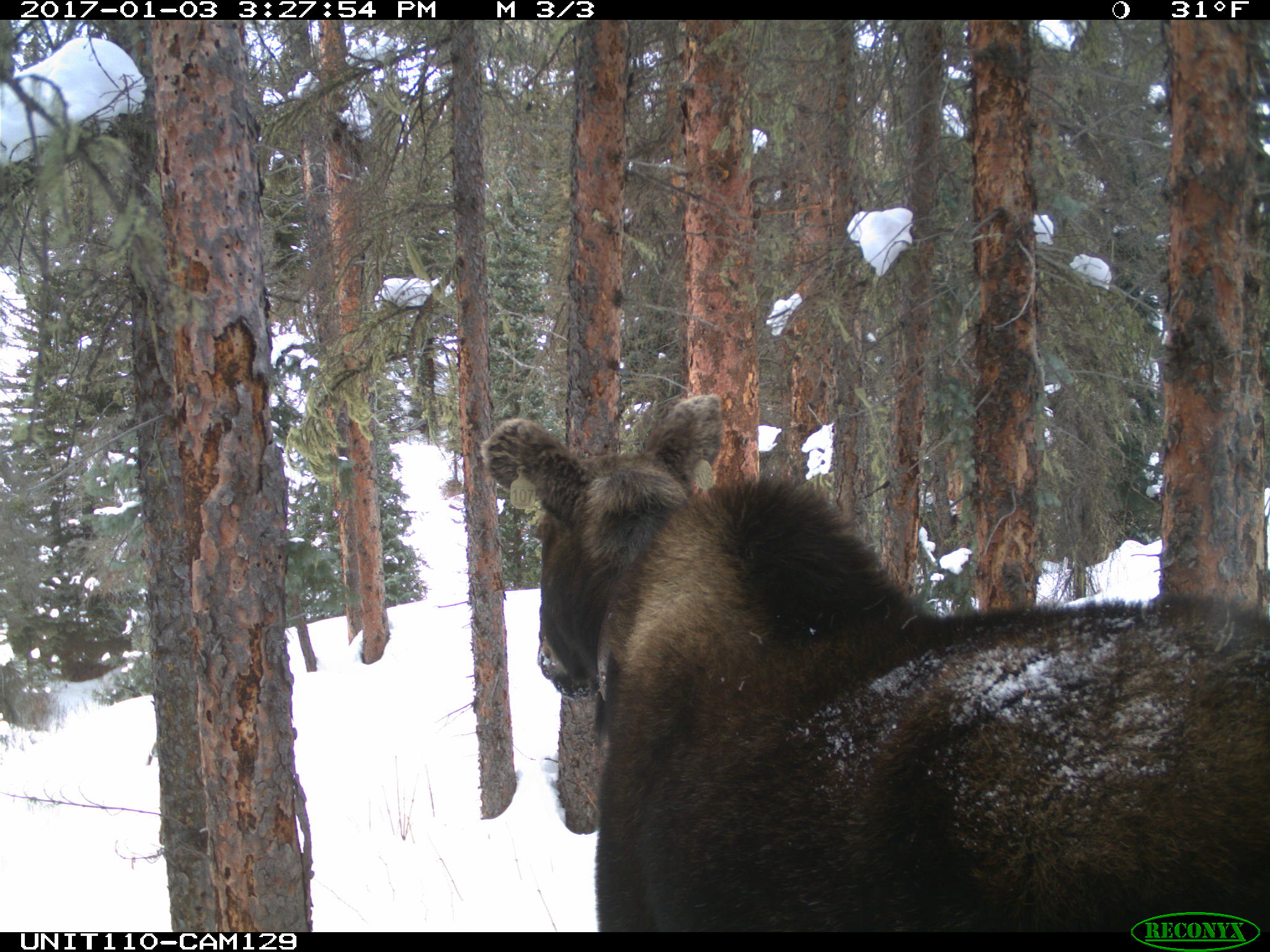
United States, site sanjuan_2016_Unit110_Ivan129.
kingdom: Animalia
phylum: Chordata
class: Mammalia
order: Artiodactyla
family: Cervidae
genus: Alces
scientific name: Alces alces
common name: moose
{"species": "Alces alces (moose)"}